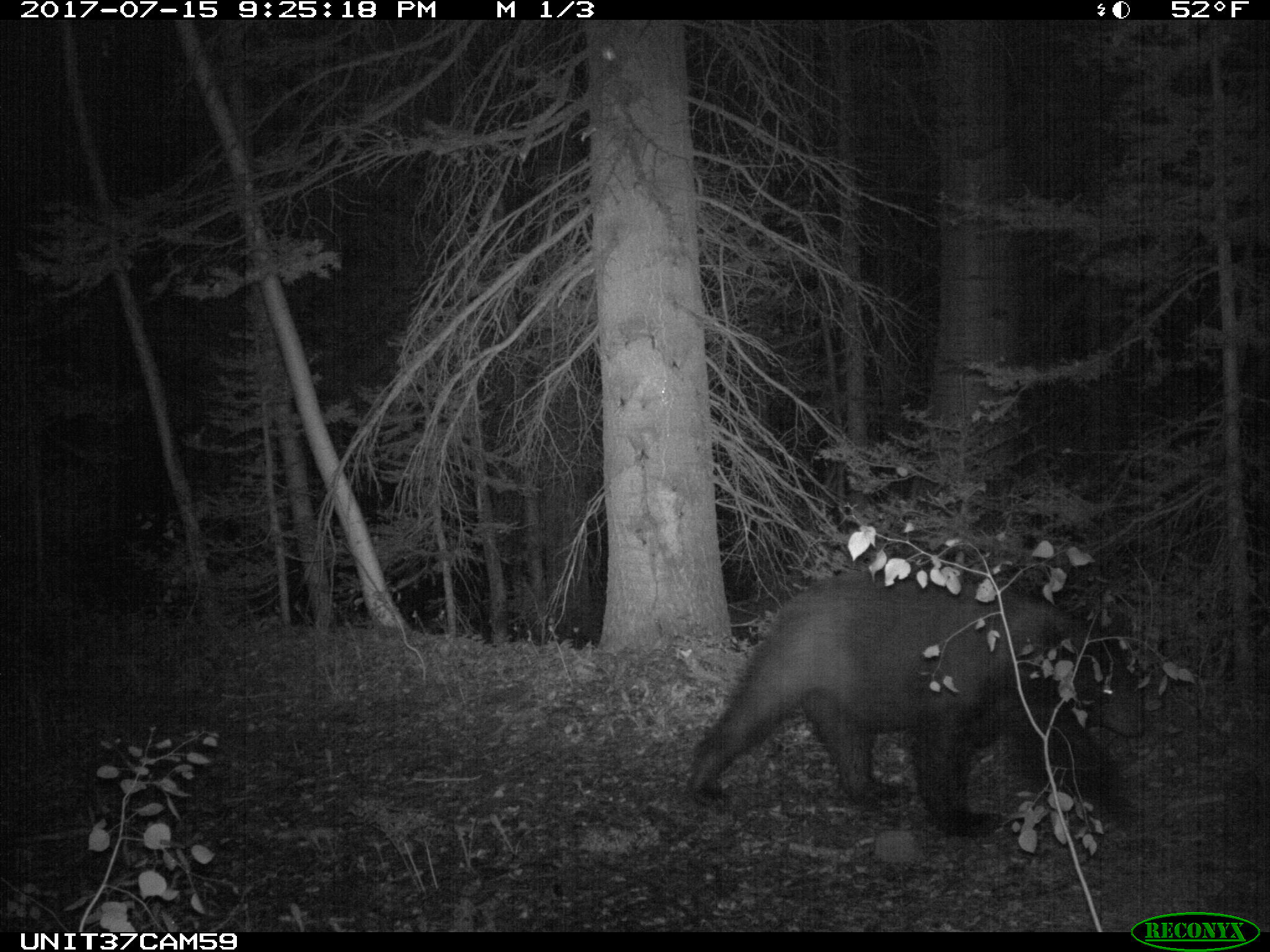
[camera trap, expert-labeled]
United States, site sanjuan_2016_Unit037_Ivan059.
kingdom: Animalia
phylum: Chordata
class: Mammalia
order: Carnivora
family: Ursidae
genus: Ursus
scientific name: Ursus americanus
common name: american black bear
Ursus americanus (american black bear).